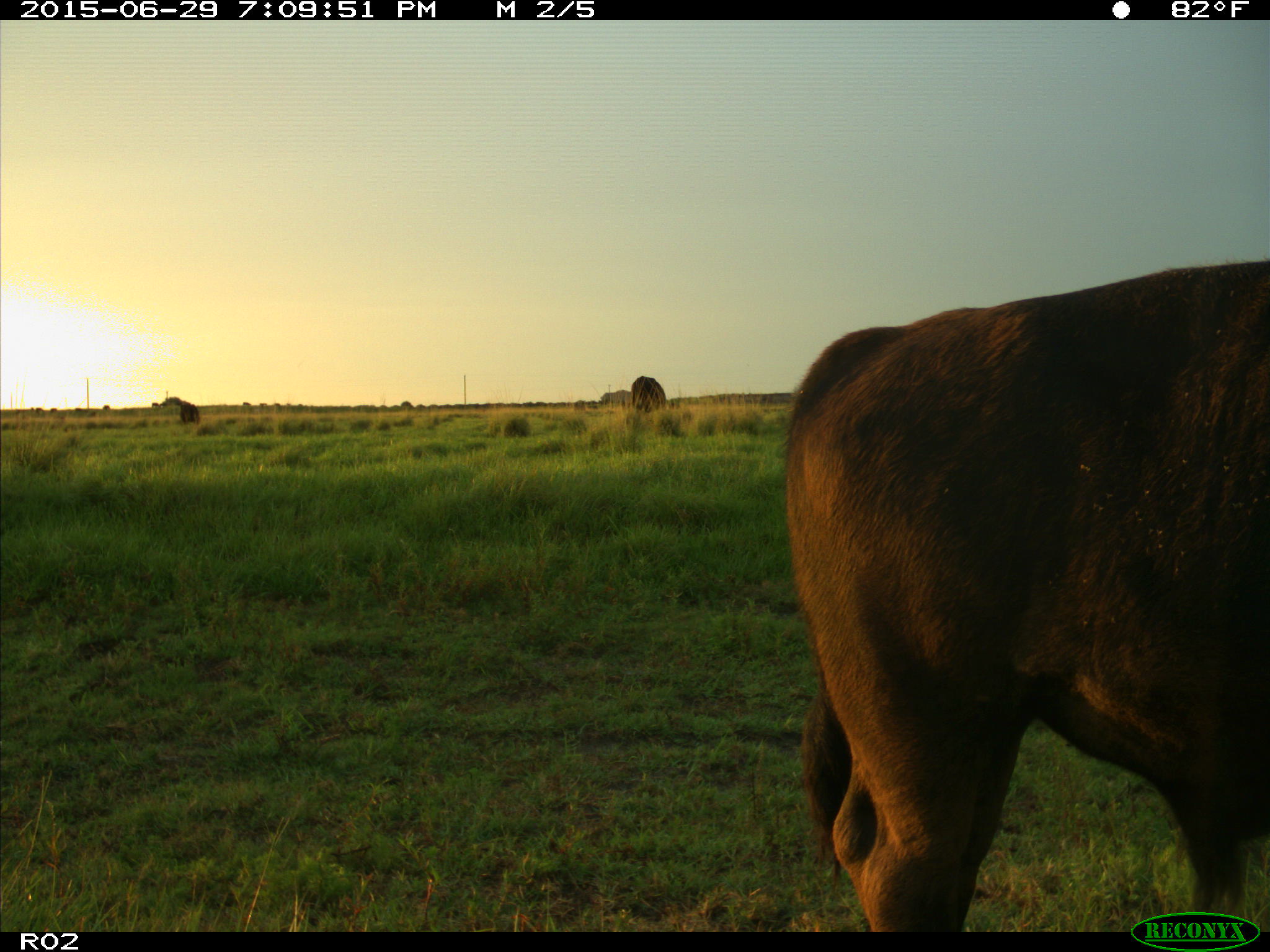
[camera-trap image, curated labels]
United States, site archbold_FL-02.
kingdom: Animalia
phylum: Chordata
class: Mammalia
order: Artiodactyla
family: Bovidae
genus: Bos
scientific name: Bos taurus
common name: domestic cow